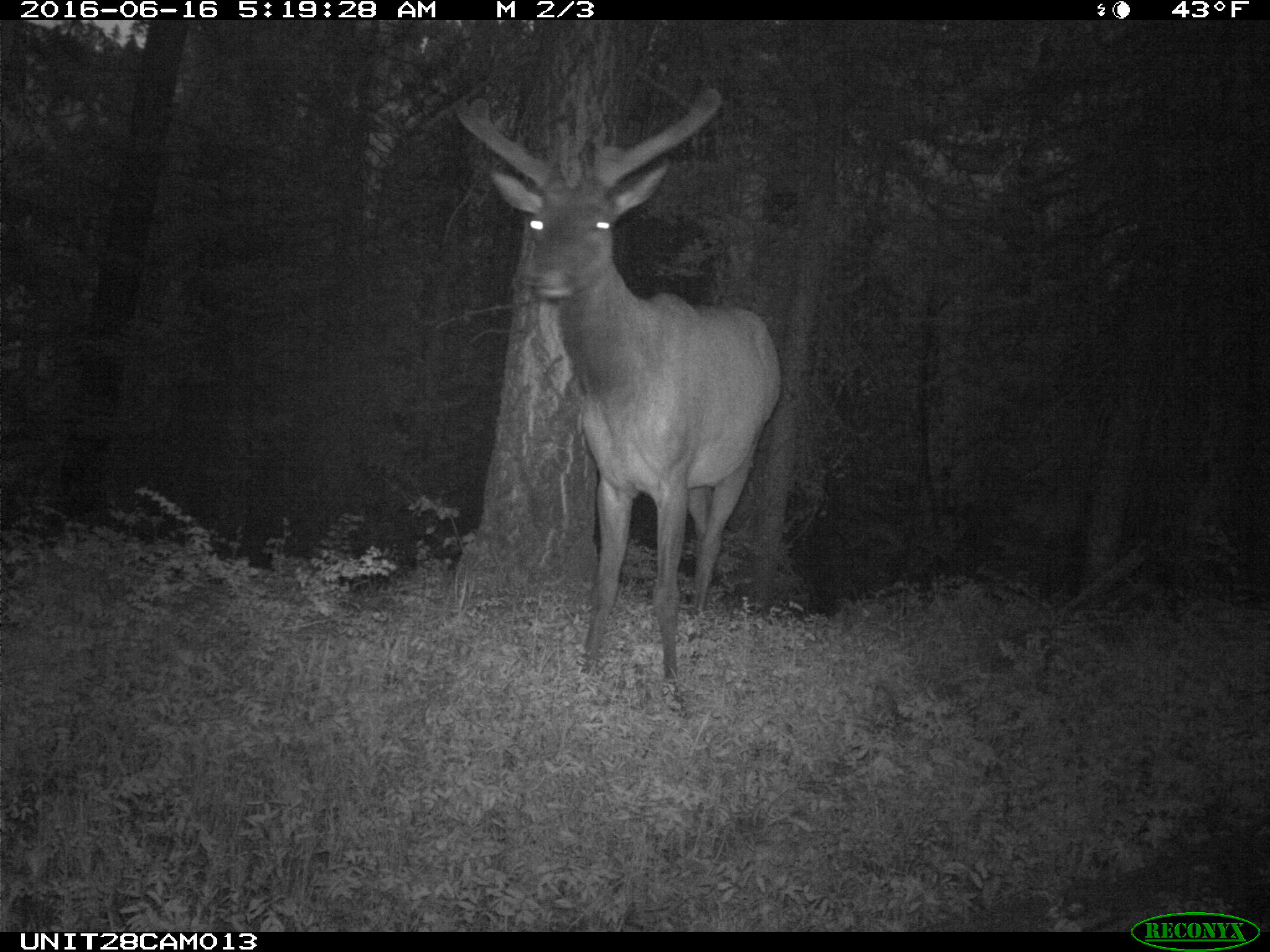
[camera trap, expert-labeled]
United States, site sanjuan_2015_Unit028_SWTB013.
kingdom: Animalia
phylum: Chordata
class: Mammalia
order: Artiodactyla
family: Cervidae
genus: Cervus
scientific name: Cervus elaphus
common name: red deer